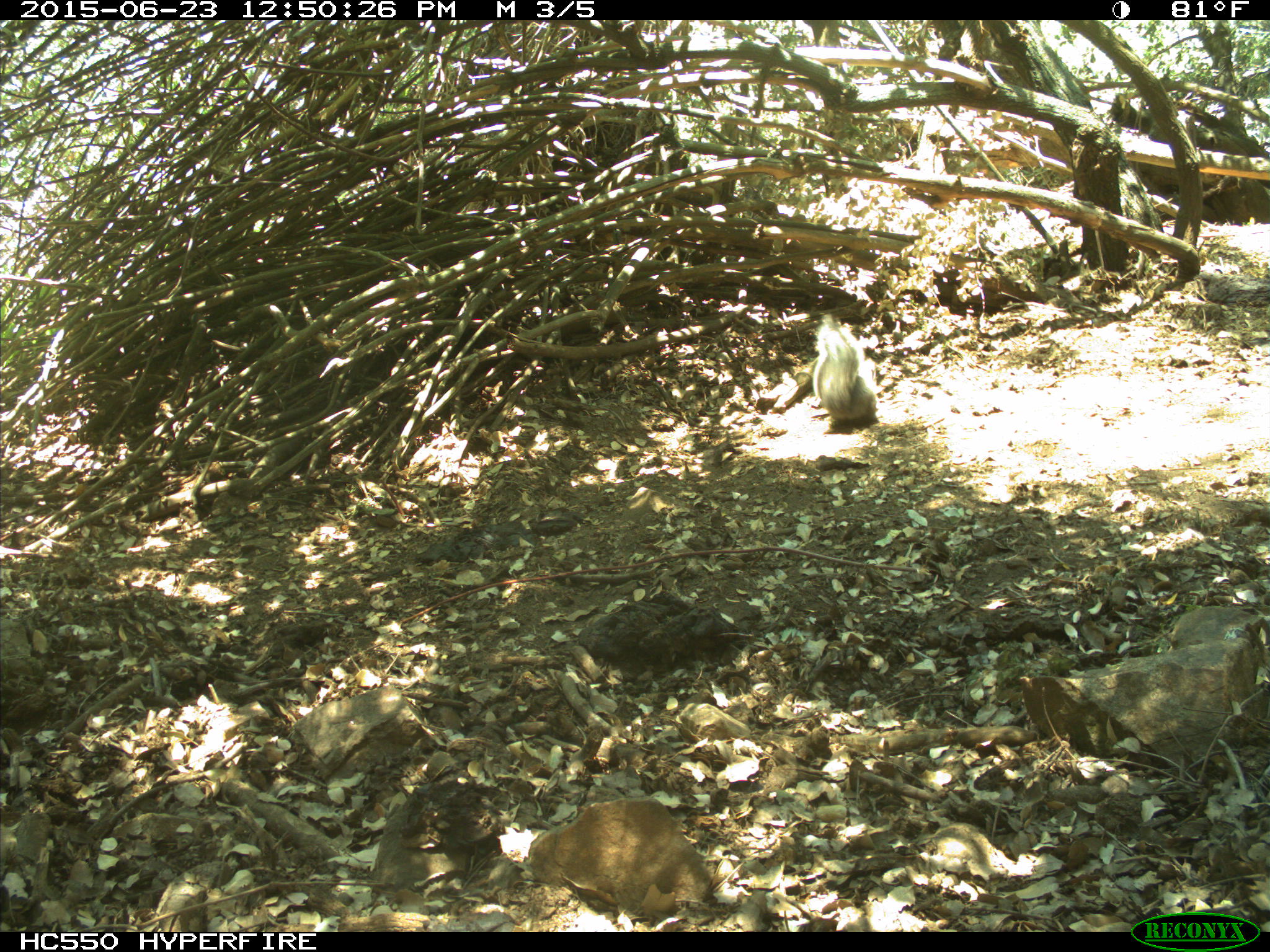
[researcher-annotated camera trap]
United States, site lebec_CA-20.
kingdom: Animalia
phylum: Chordata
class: Mammalia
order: Rodentia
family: Sciuridae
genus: Sciurus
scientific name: Sciurus carolinensis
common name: eastern gray squirrel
Sciurus carolinensis (eastern gray squirrel).